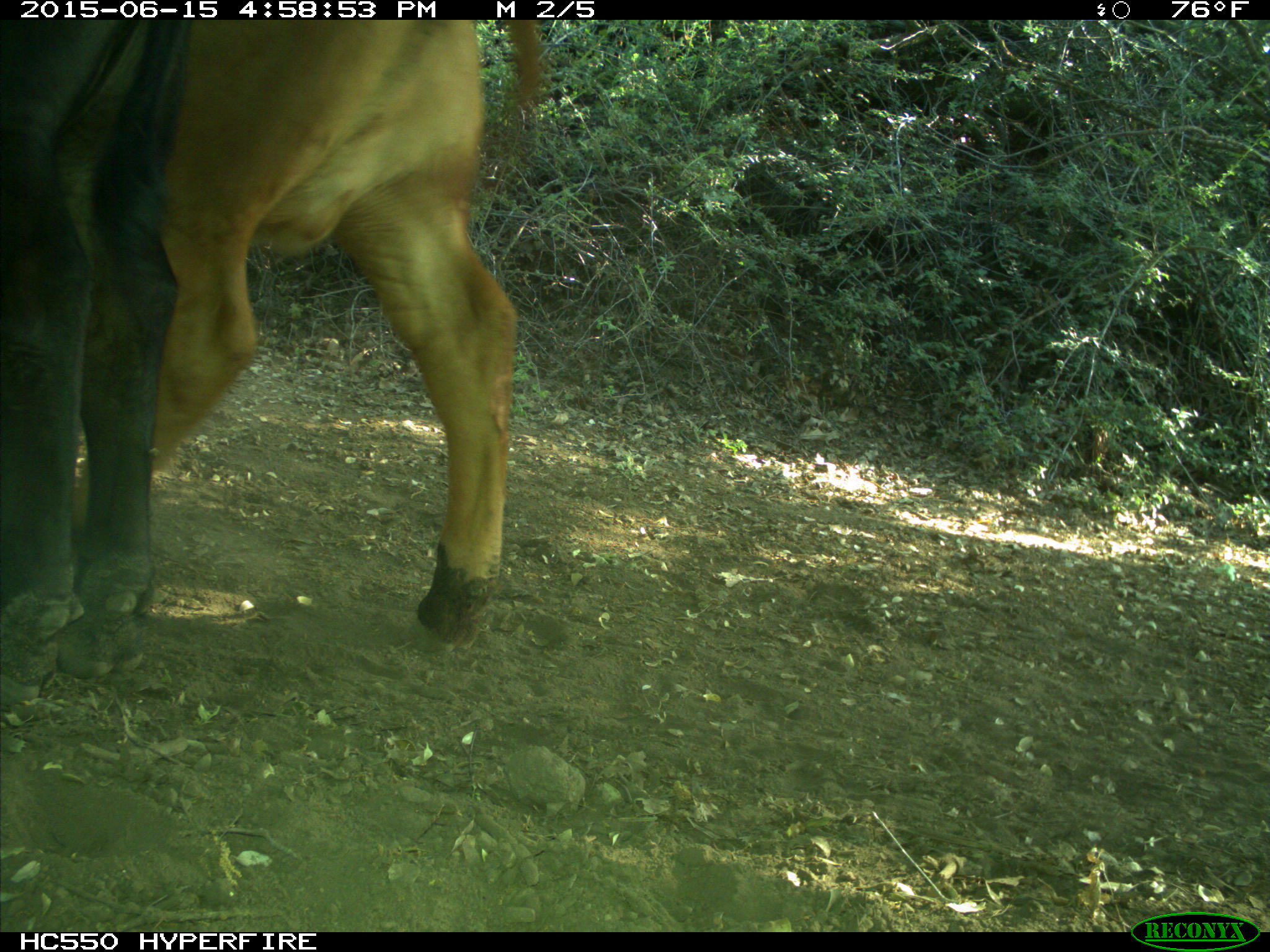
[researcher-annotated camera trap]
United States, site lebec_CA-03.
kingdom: Animalia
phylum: Chordata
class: Mammalia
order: Artiodactyla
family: Bovidae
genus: Bos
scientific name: Bos taurus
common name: domestic cow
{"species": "Bos taurus (domestic cow)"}